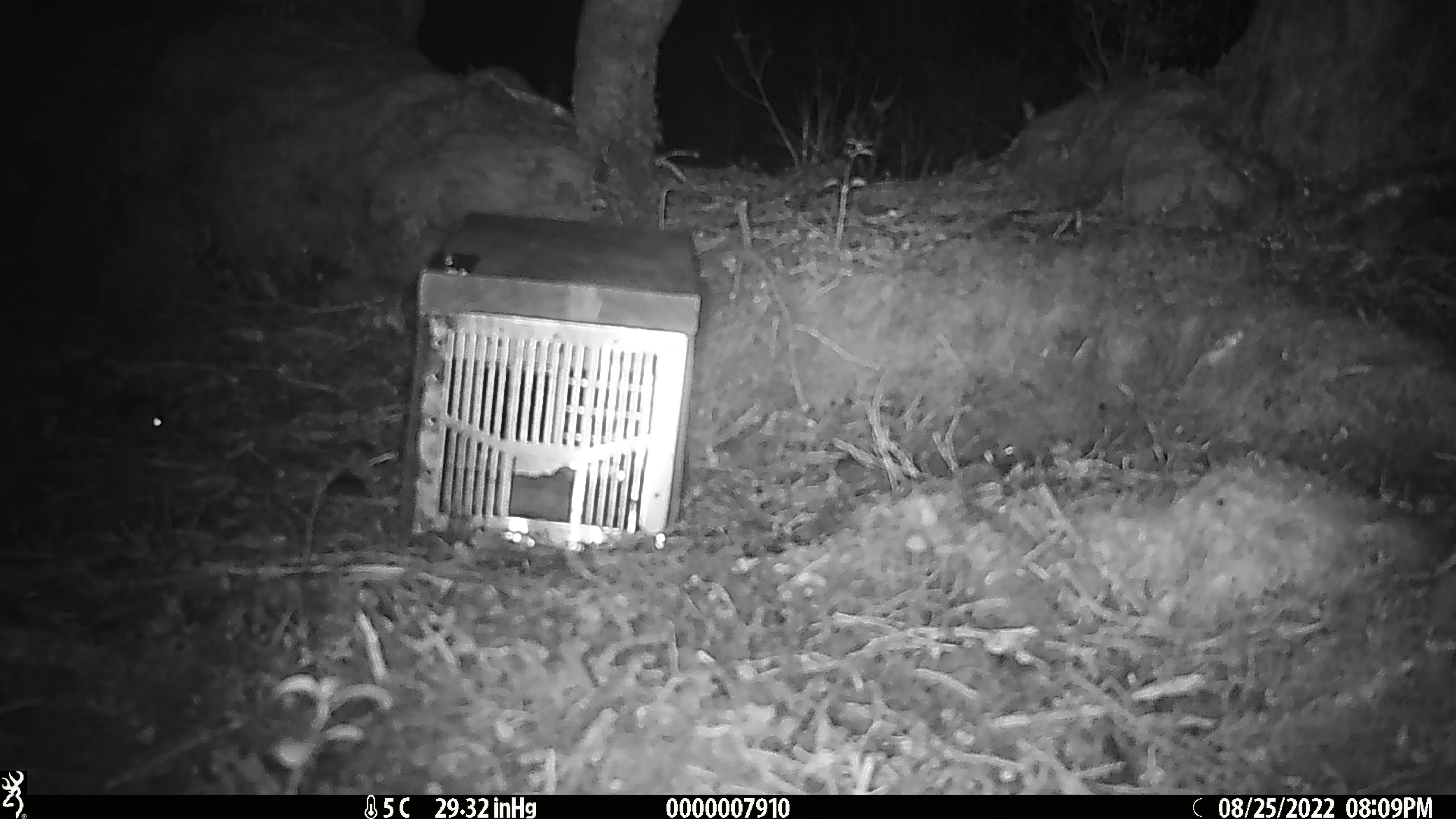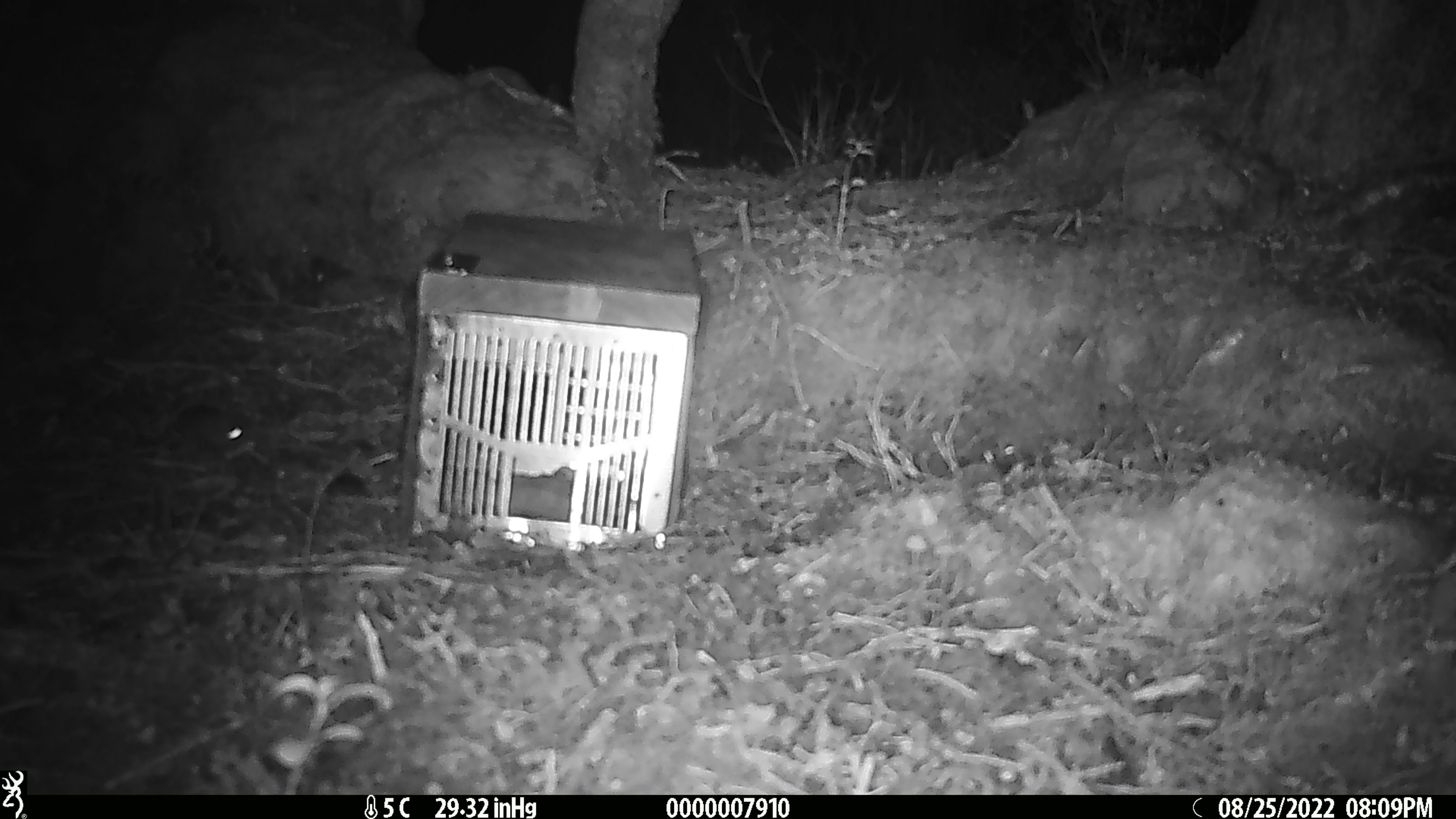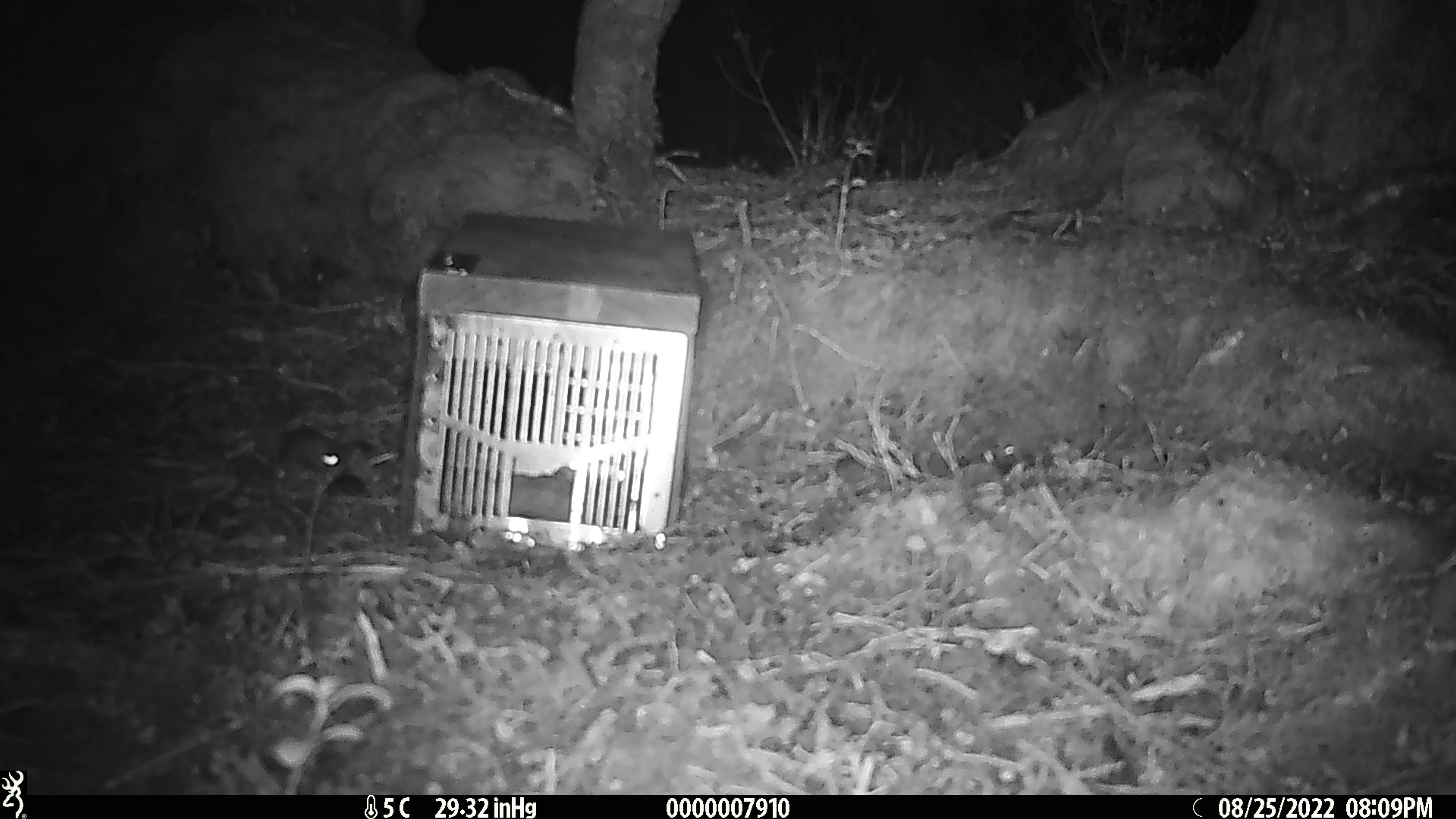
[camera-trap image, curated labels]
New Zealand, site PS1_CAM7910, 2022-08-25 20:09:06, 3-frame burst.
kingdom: Animalia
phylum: Chordata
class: Mammalia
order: Rodentia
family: Muridae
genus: Mus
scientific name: Mus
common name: mouse